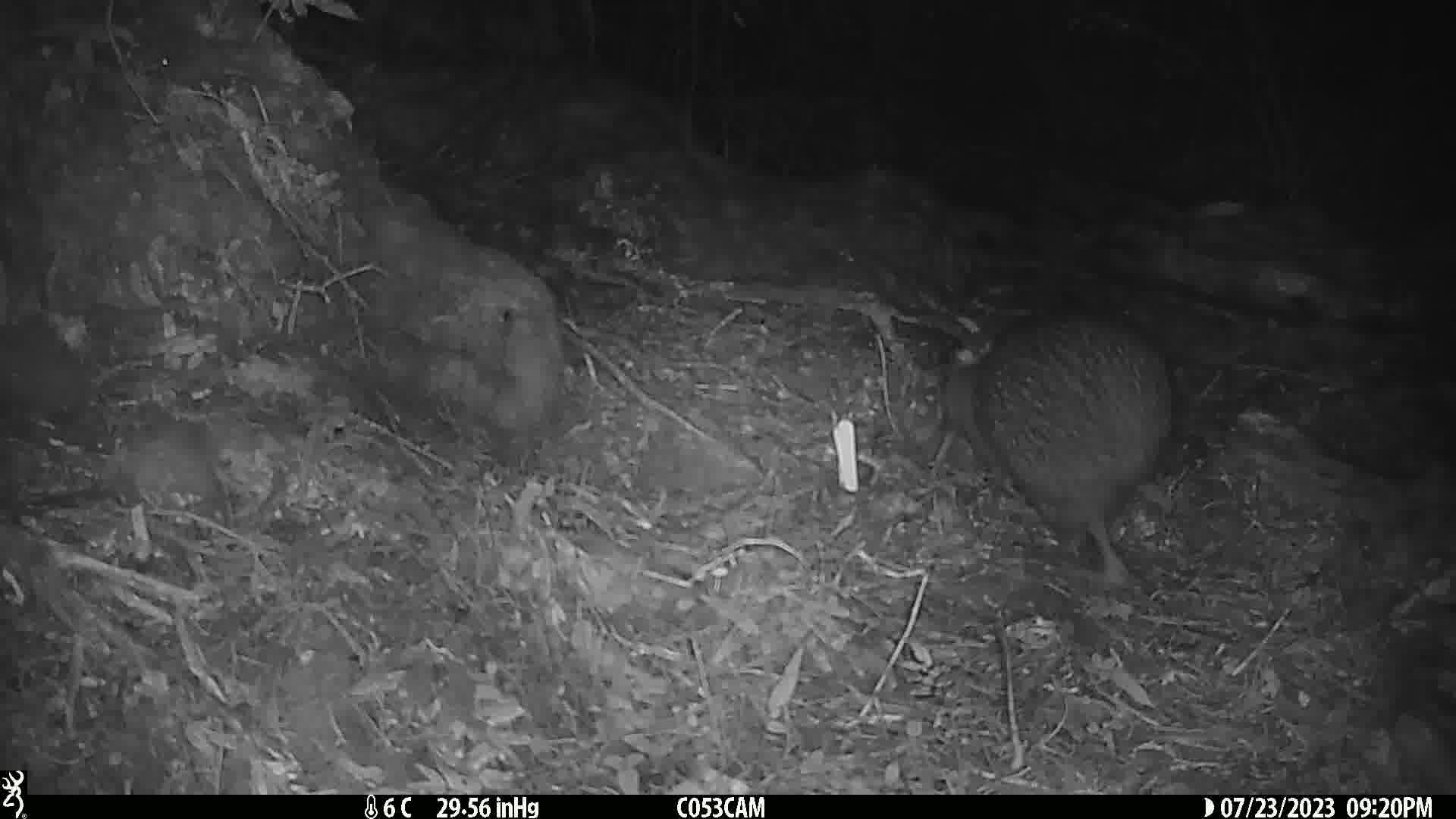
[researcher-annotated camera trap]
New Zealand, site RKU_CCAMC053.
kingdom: Animalia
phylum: Chordata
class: Aves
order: Apterygiformes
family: Apterygidae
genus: Apteryx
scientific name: Apteryx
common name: kiwi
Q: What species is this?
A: Kiwi (Apteryx).